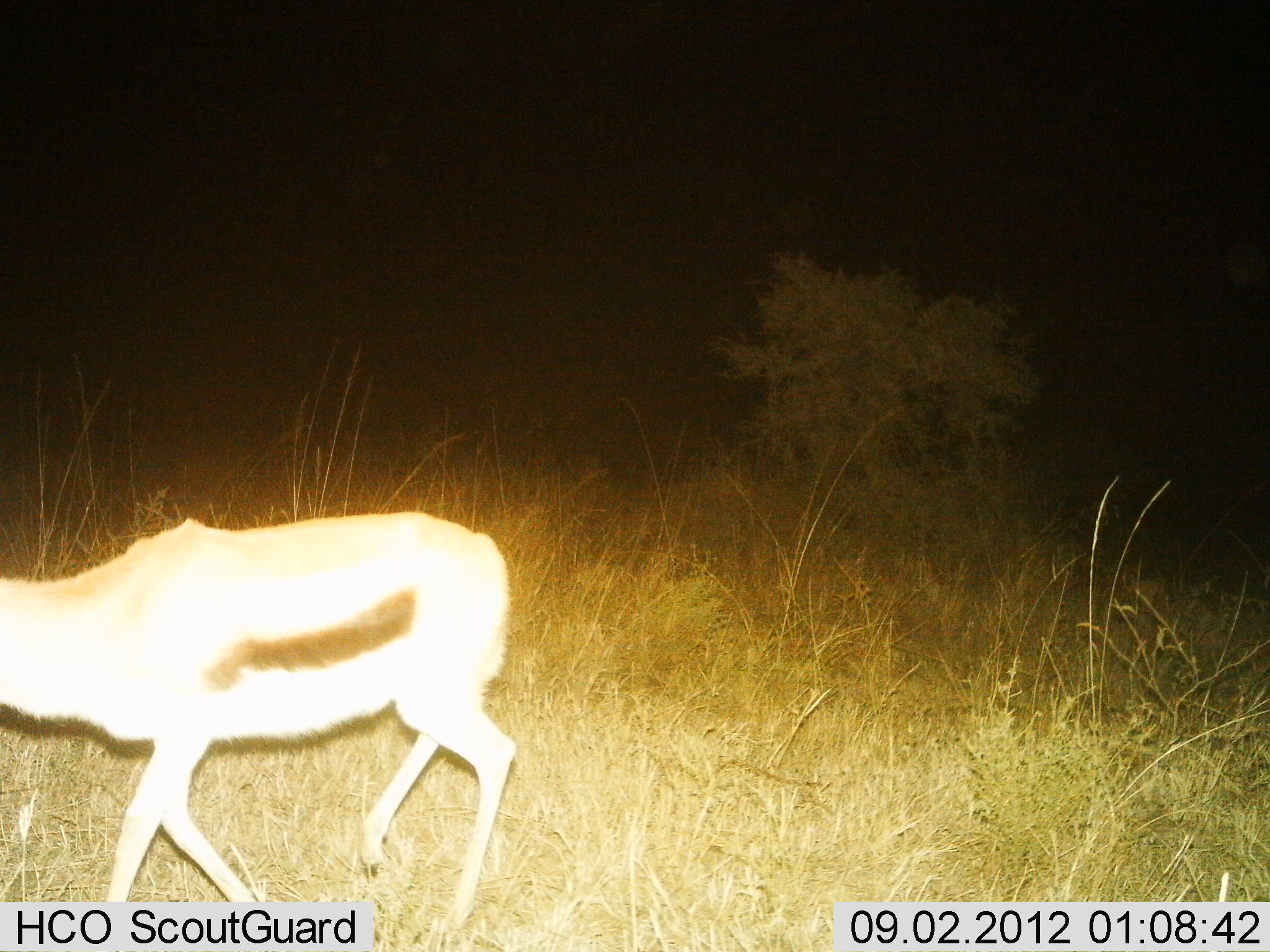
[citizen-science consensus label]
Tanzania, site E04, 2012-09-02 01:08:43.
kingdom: Animalia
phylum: Chordata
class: Mammalia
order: Artiodactyla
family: Bovidae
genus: Eudorcas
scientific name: Eudorcas thomsonii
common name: thomson's gazelle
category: gazellethomsons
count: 1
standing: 10%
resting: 0%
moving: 90%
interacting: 0%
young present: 0%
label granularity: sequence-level